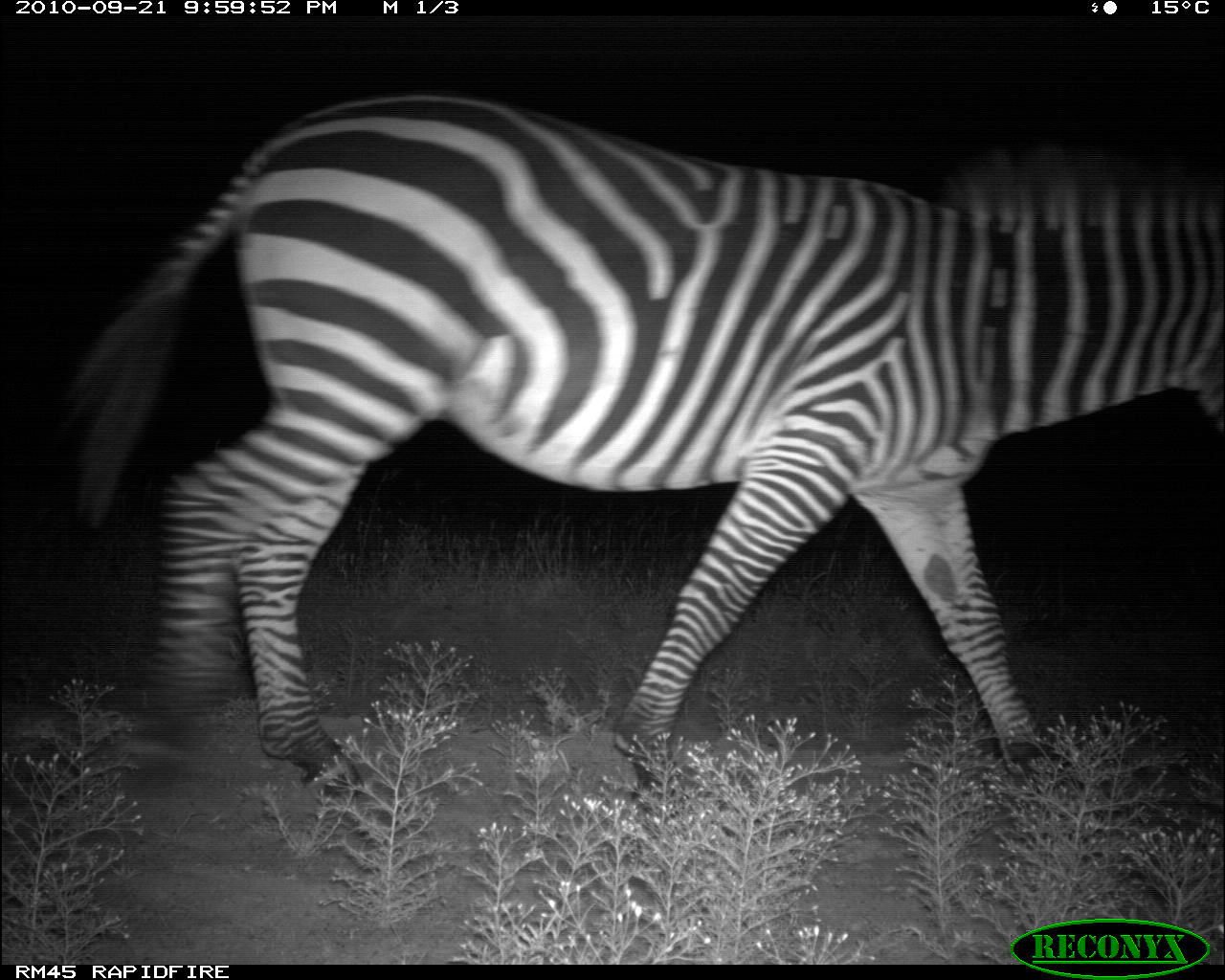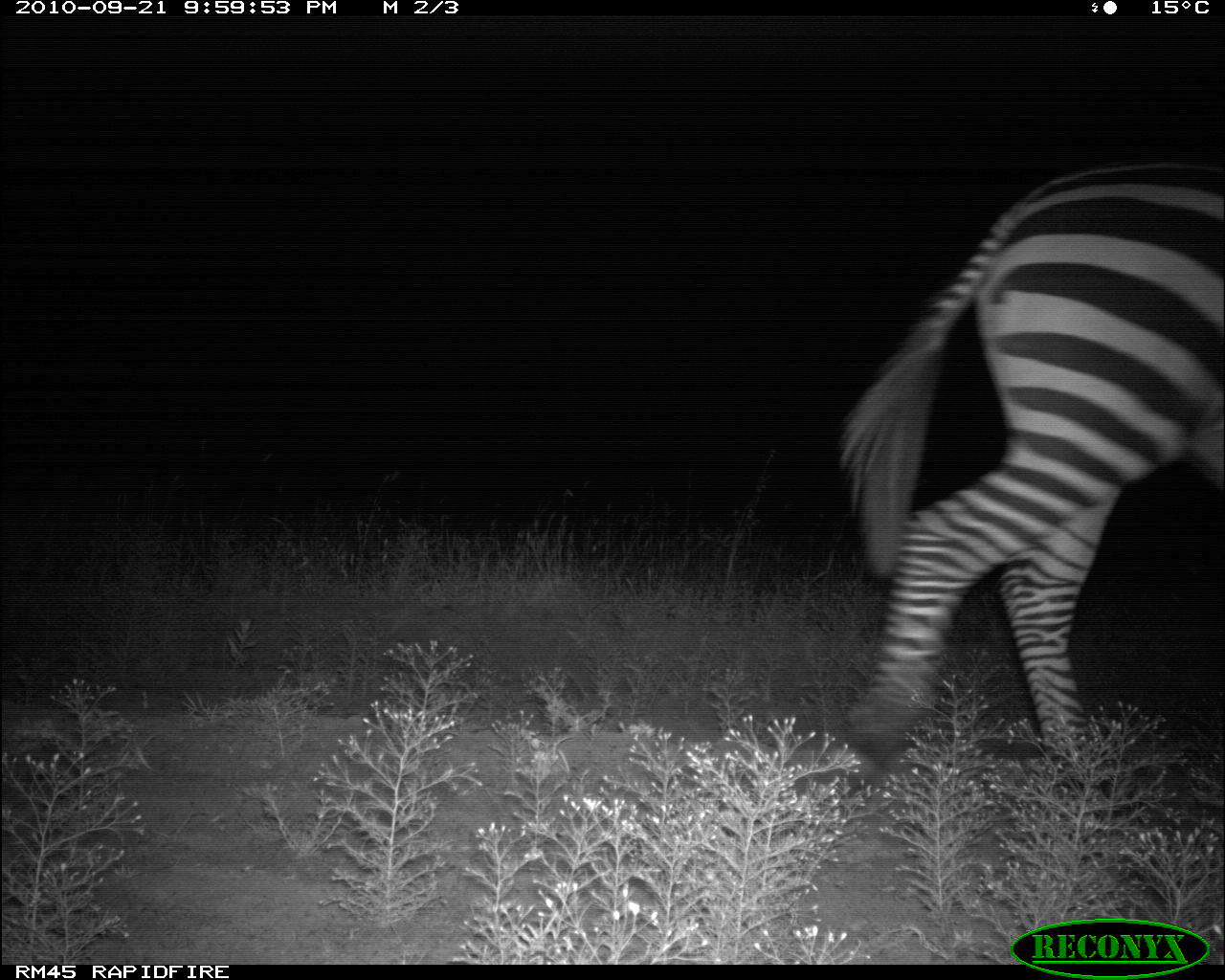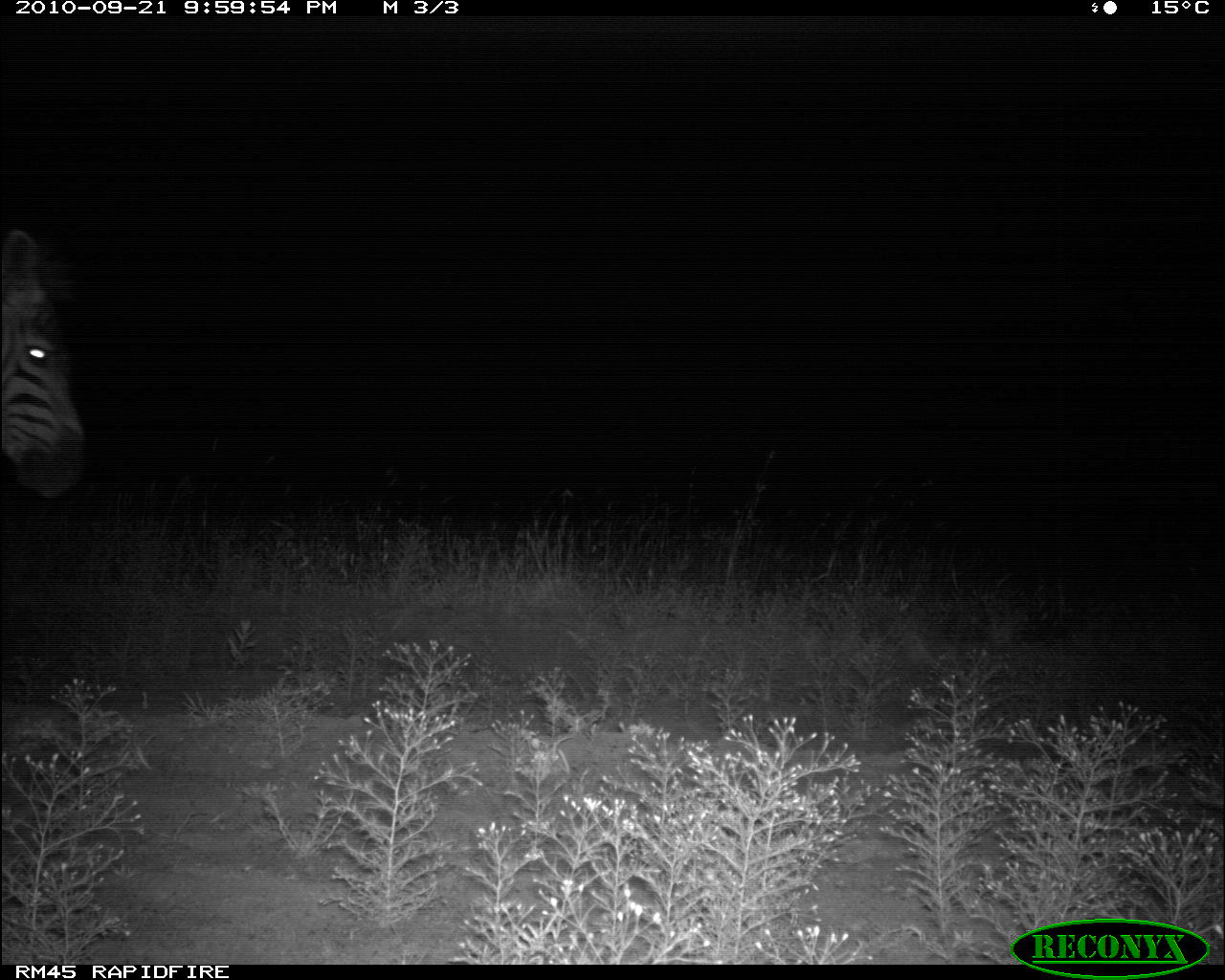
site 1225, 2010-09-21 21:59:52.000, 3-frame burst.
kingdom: Animalia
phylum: Chordata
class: Mammalia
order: Perissodactyla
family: Equidae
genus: Equus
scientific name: Equus quagga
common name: plains zebra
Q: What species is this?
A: Equus quagga (plains zebra).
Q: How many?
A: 1.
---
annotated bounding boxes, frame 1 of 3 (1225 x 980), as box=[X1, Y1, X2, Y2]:
equus quagga: box=[64, 90, 1225, 802]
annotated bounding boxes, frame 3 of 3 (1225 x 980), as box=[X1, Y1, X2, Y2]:
equus quagga: box=[2, 228, 81, 496]